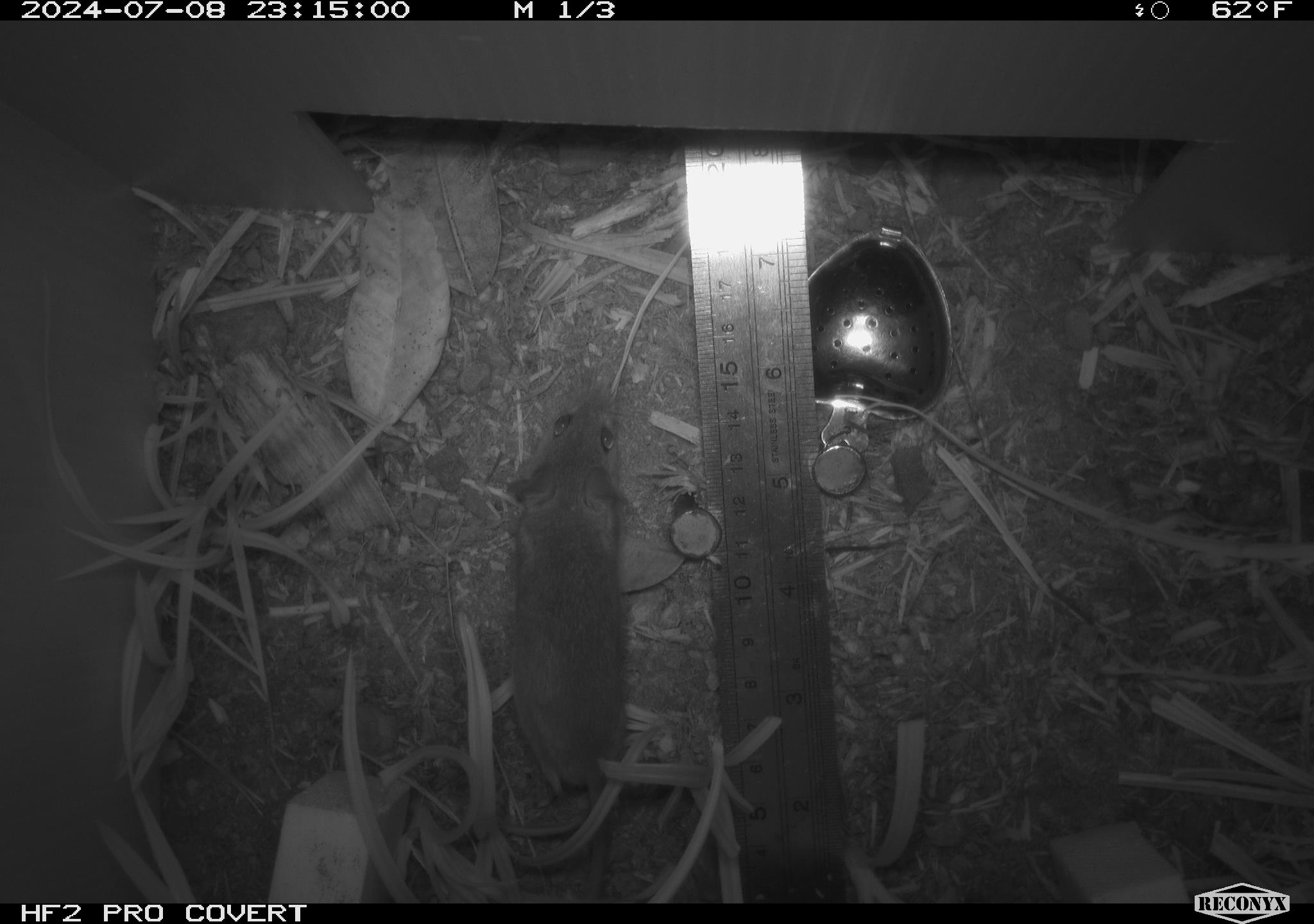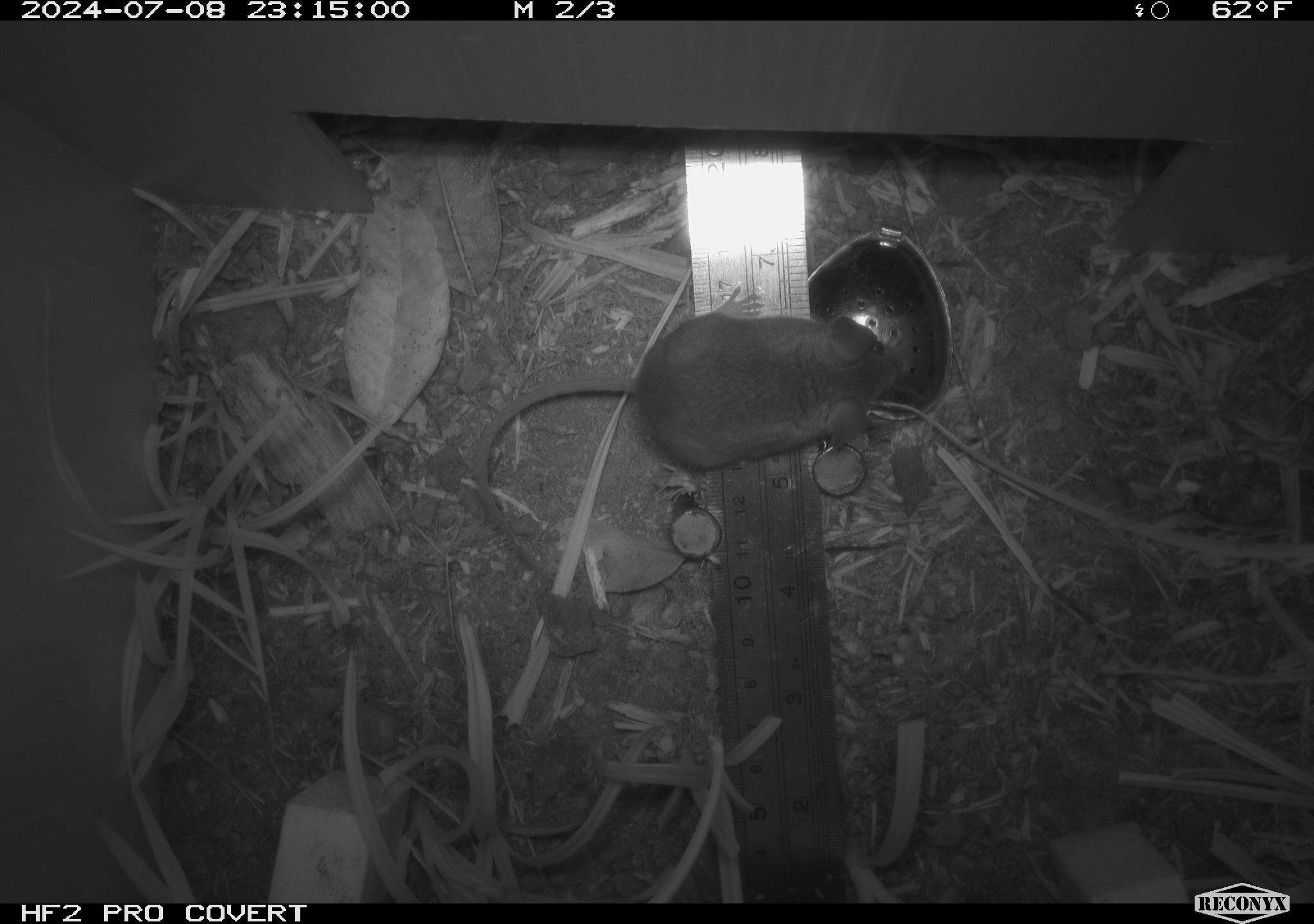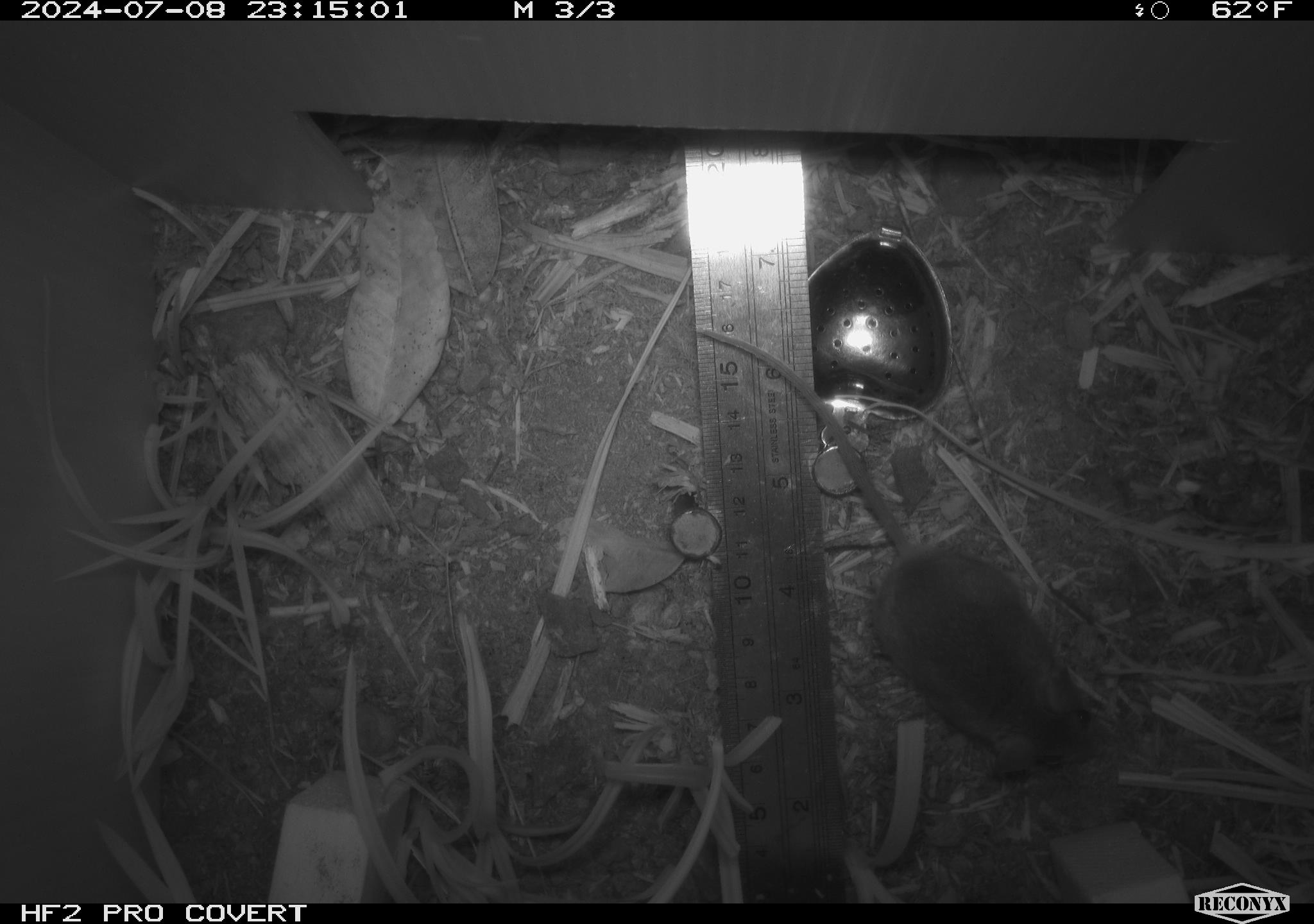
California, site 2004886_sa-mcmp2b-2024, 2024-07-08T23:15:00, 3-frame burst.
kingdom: Animalia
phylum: Chordata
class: Mammalia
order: Rodentia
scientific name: Rodentia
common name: mouse species